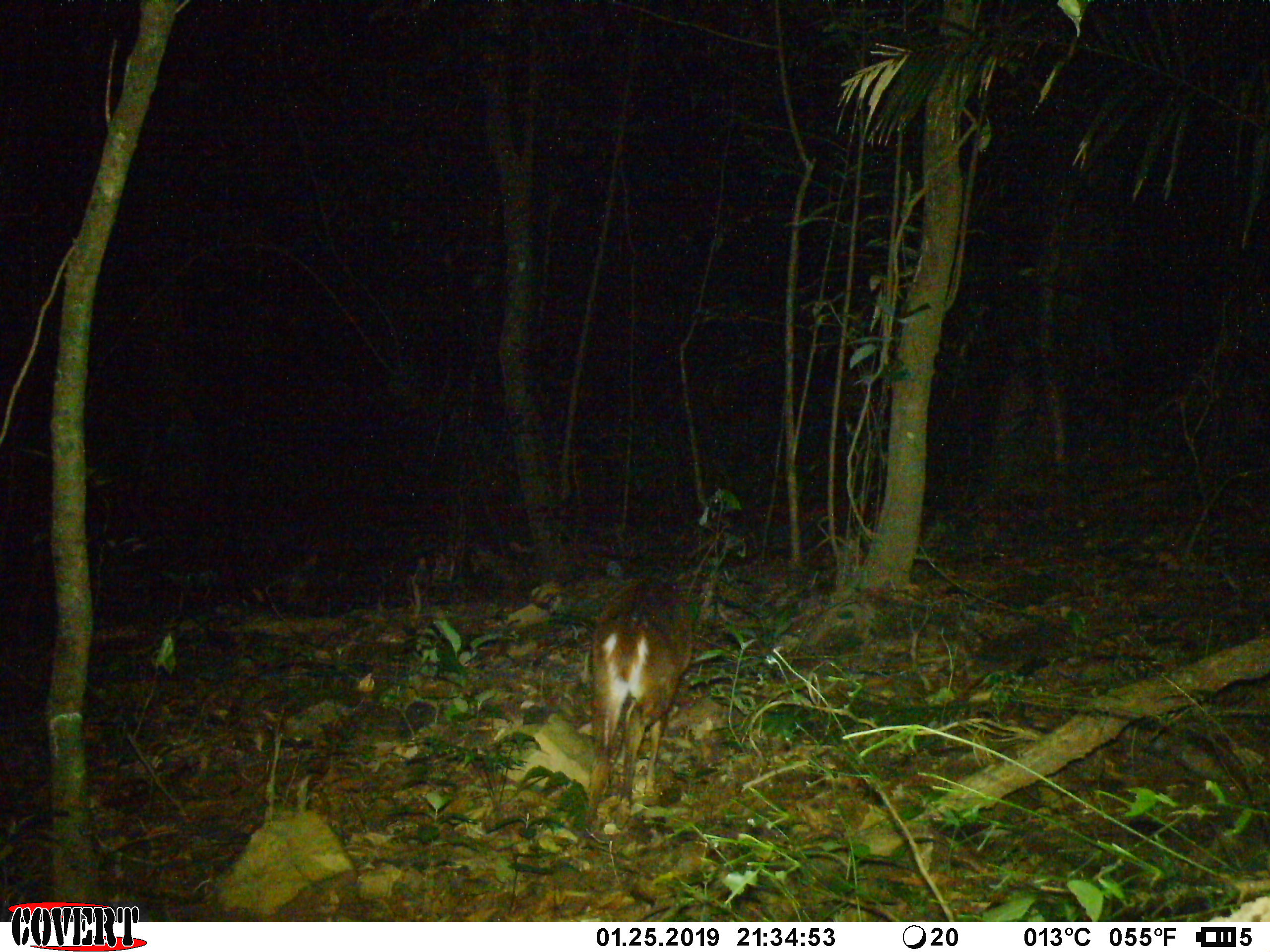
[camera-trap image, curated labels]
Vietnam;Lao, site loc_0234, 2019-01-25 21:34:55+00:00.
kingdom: Animalia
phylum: Chordata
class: Mammalia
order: Artiodactyla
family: Cervidae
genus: Muntiacus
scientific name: Muntiacus vuquangensis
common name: large-antlered muntjac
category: large antlered muntjac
Large antlered muntjac (large-antlered muntjac) (Muntiacus vuquangensis). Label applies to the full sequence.